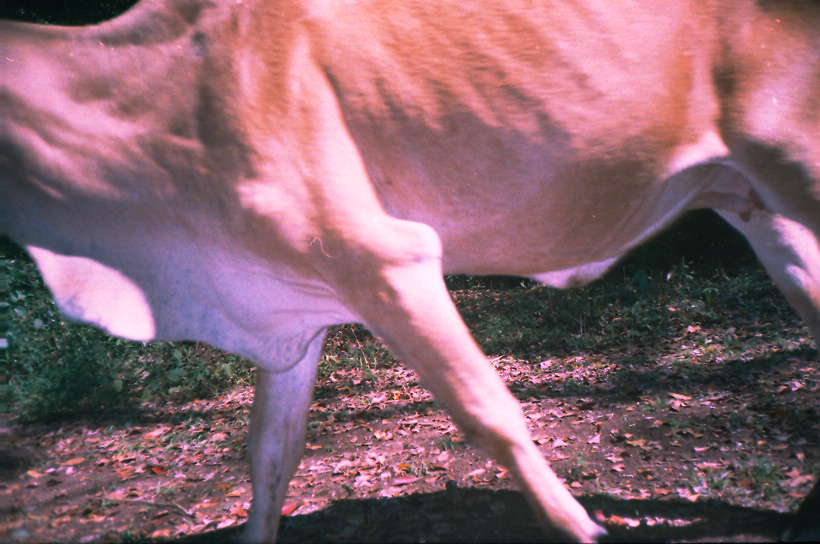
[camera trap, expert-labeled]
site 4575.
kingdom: Animalia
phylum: Chordata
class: Mammalia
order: Artiodactyla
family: Bovidae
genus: Bos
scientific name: Bos taurus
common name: domestic cattle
Bos taurus (domestic cattle).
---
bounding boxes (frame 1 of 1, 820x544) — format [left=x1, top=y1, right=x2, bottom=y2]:
bos taurus: [left=0, top=1, right=815, bottom=540]